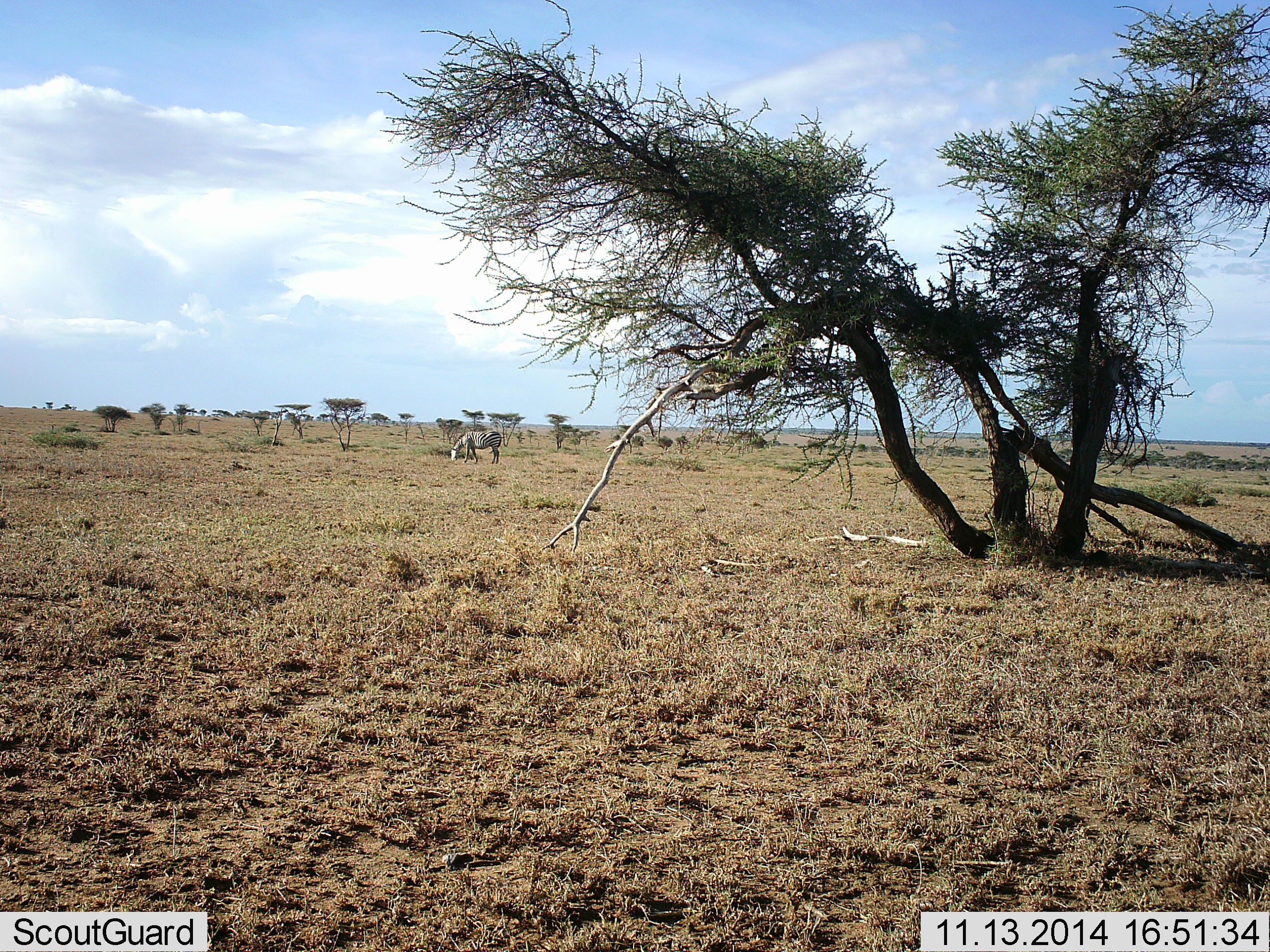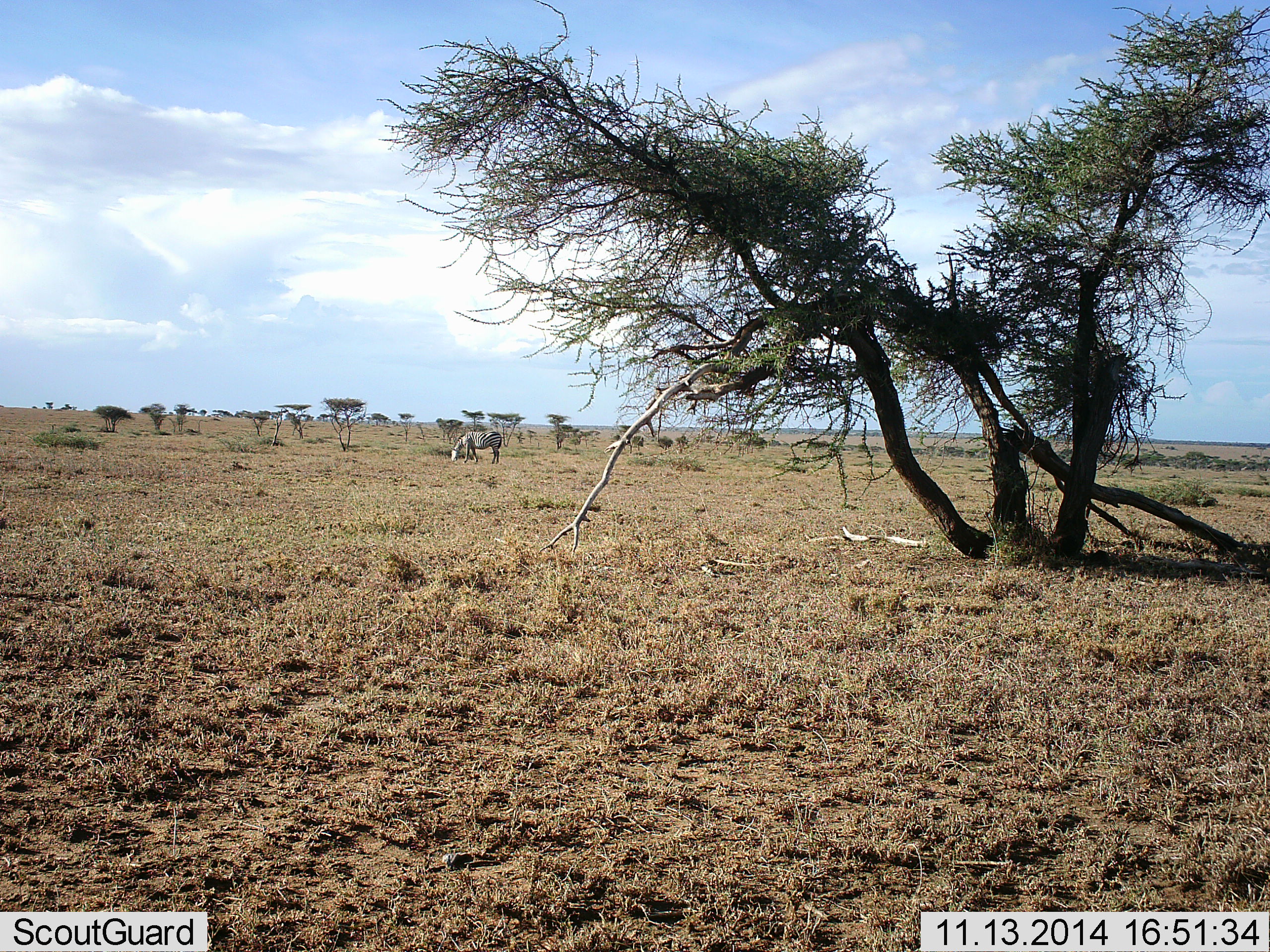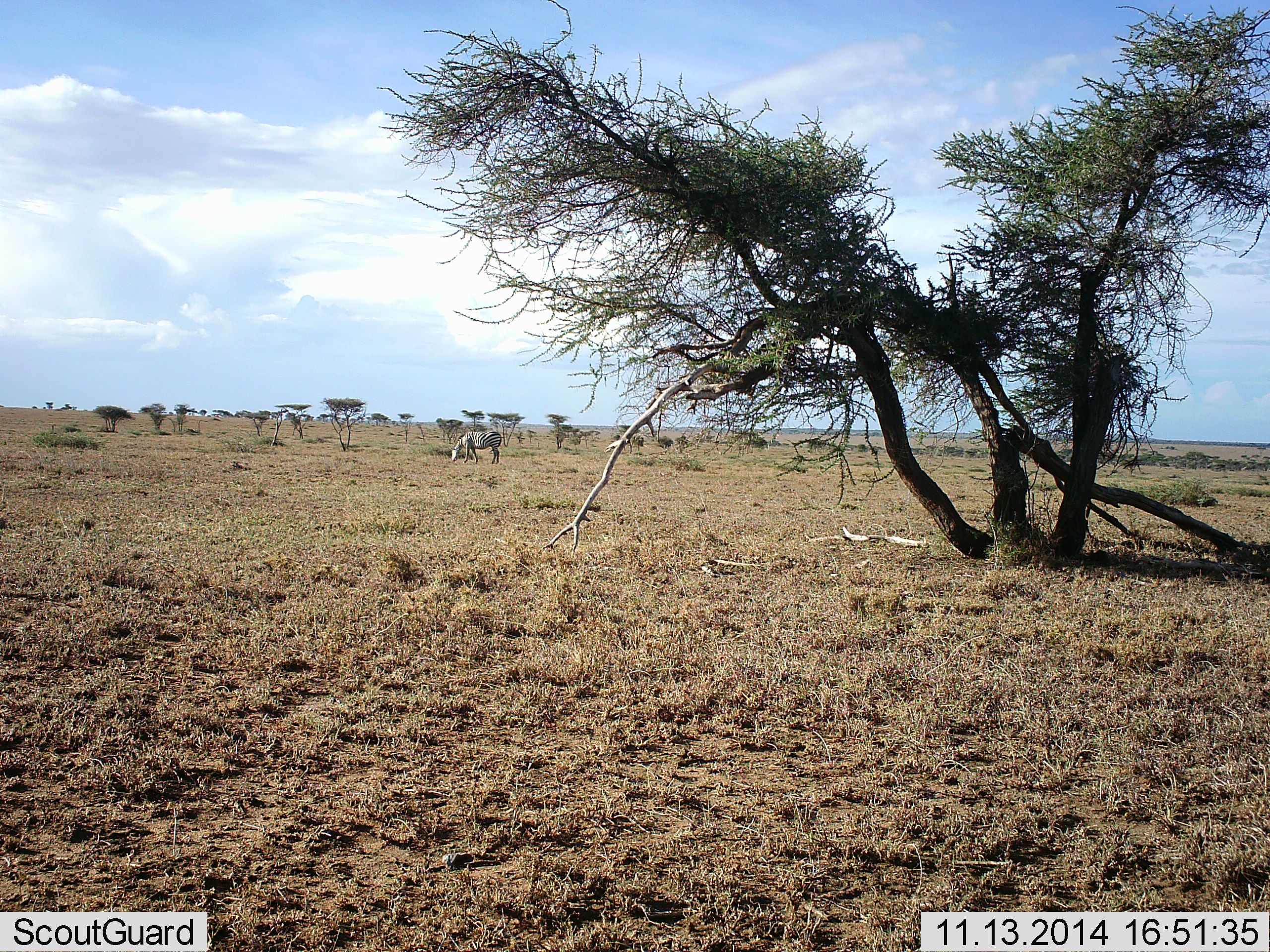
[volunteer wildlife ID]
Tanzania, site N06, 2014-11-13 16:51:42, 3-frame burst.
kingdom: Animalia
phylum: Chordata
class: Mammalia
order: Perissodactyla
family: Equidae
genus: Equus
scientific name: Equus quagga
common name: plains zebra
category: zebra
Zebra (plains zebra) (Equus quagga), count 1. Behavior (volunteer vote fractions): standing 20%, resting 0%, moving 0%, interacting 0%. Young present (vote fraction): 0%. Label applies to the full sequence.